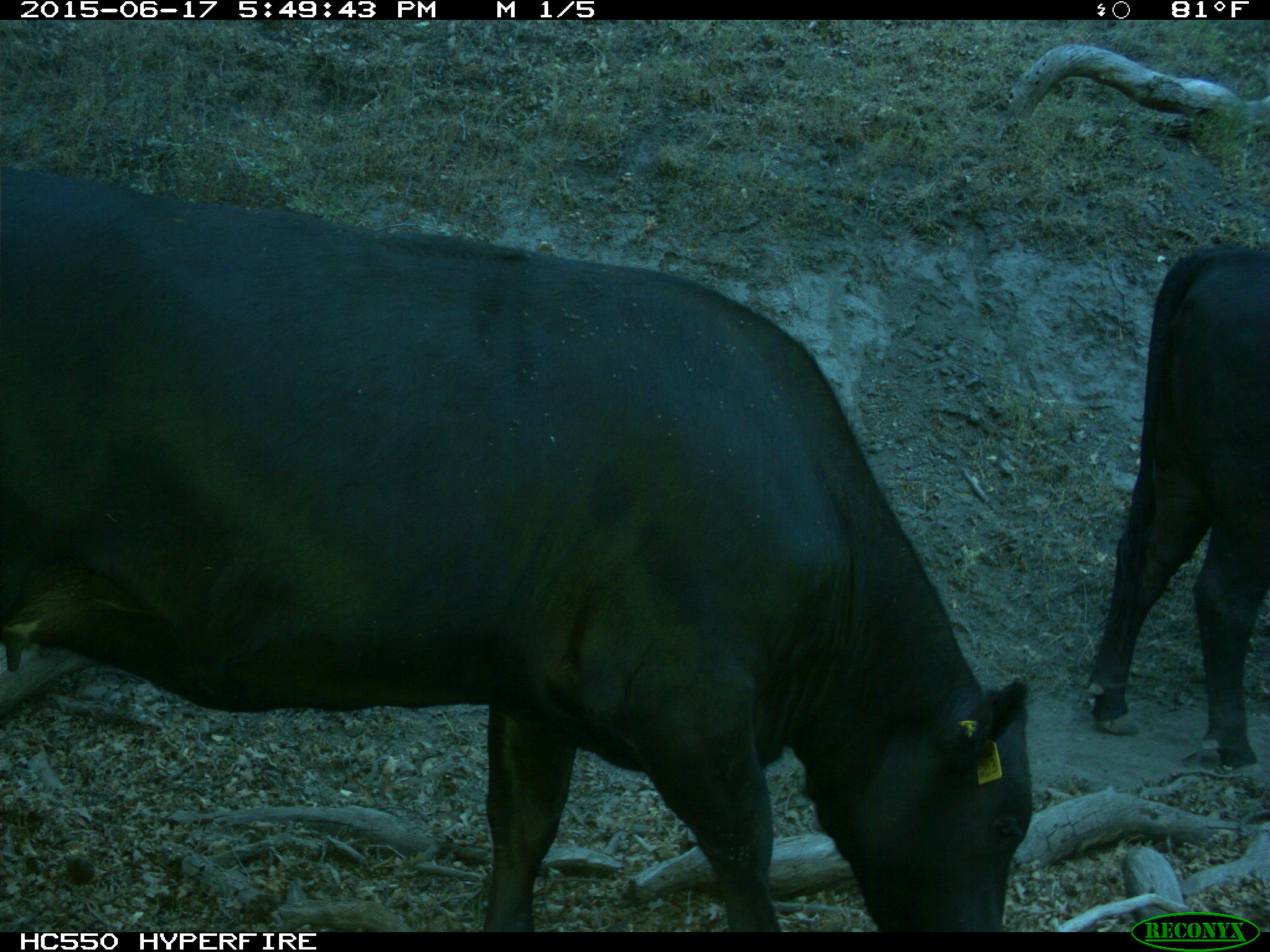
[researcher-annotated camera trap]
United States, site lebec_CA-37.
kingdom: Animalia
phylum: Chordata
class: Mammalia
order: Artiodactyla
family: Bovidae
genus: Bos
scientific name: Bos taurus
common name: domestic cow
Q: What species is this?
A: Bos taurus (domestic cow).